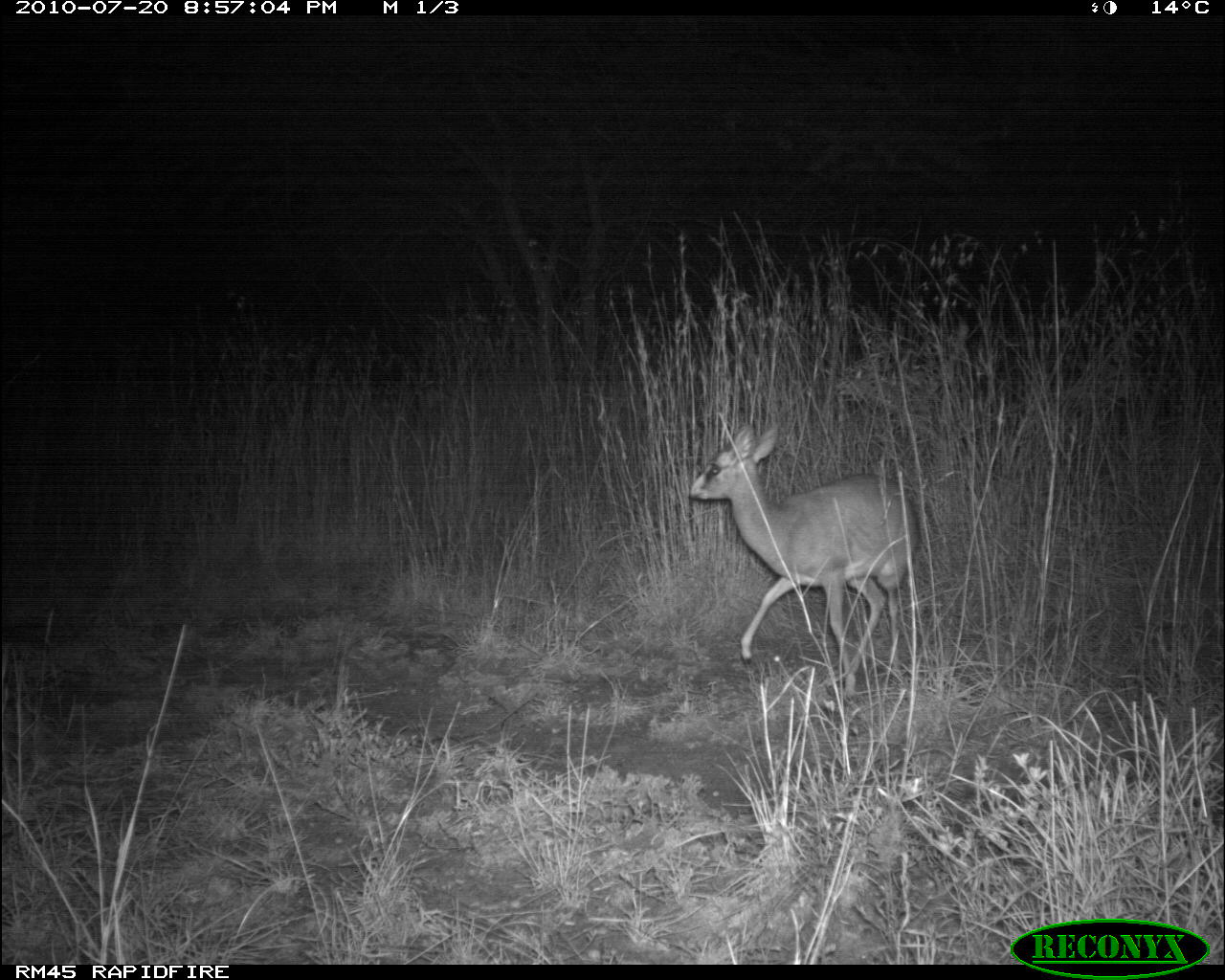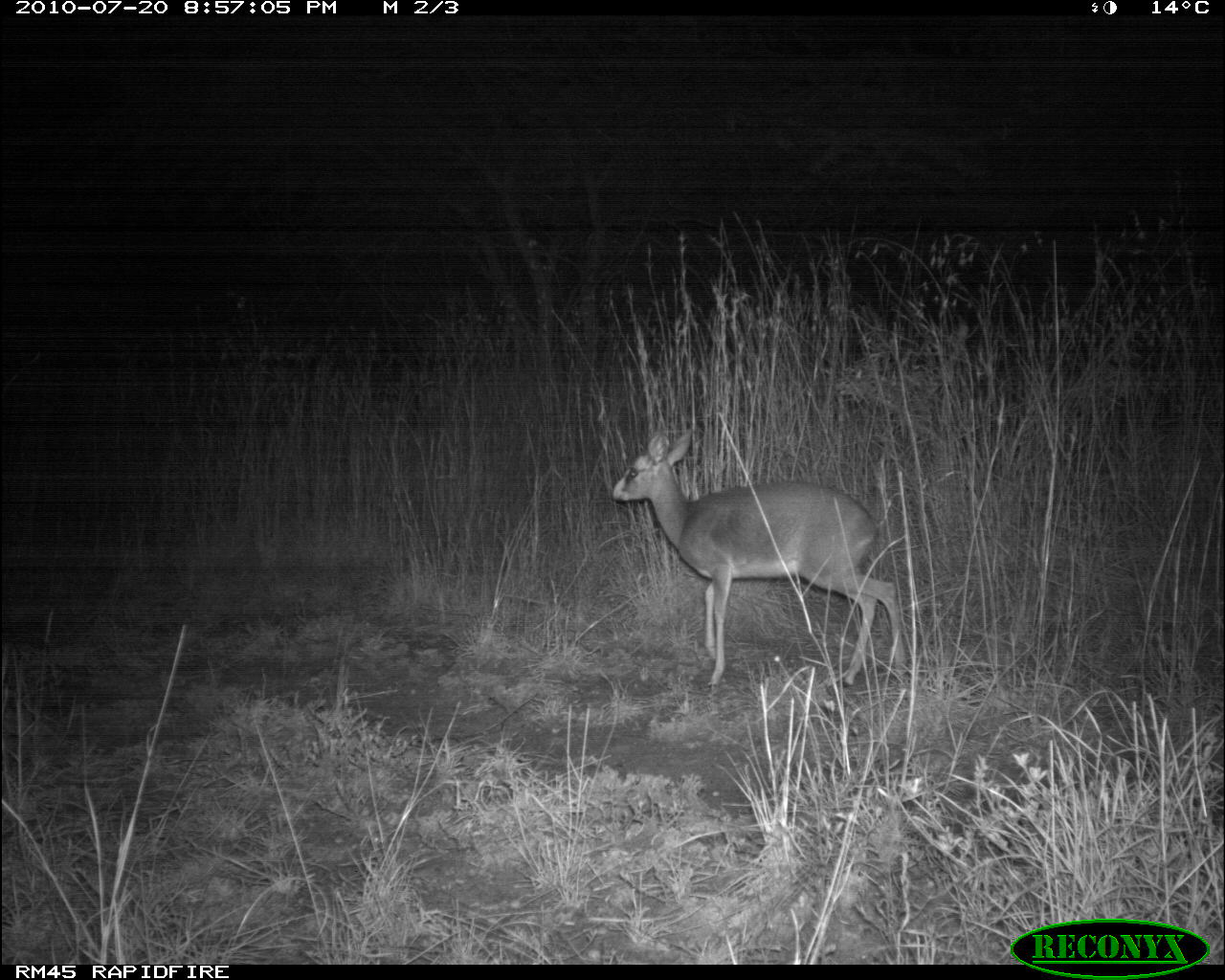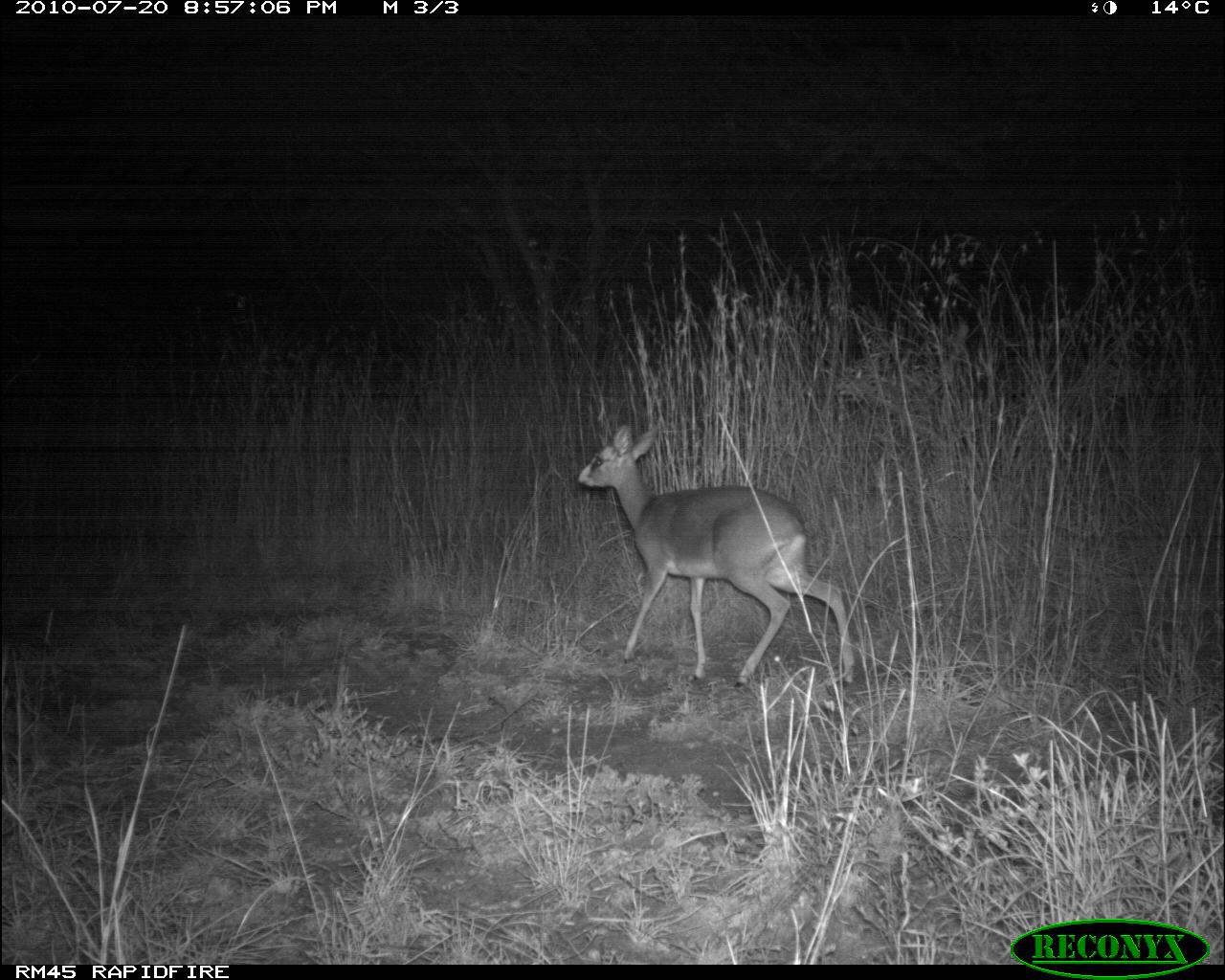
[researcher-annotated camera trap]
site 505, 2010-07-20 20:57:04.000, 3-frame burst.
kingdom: Animalia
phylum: Chordata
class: Mammalia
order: Artiodactyla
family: Bovidae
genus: Madoqua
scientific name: Madoqua guentheri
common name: günther's dik-dik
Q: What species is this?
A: Madoqua guentheri (günther's dik-dik).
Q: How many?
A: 1.